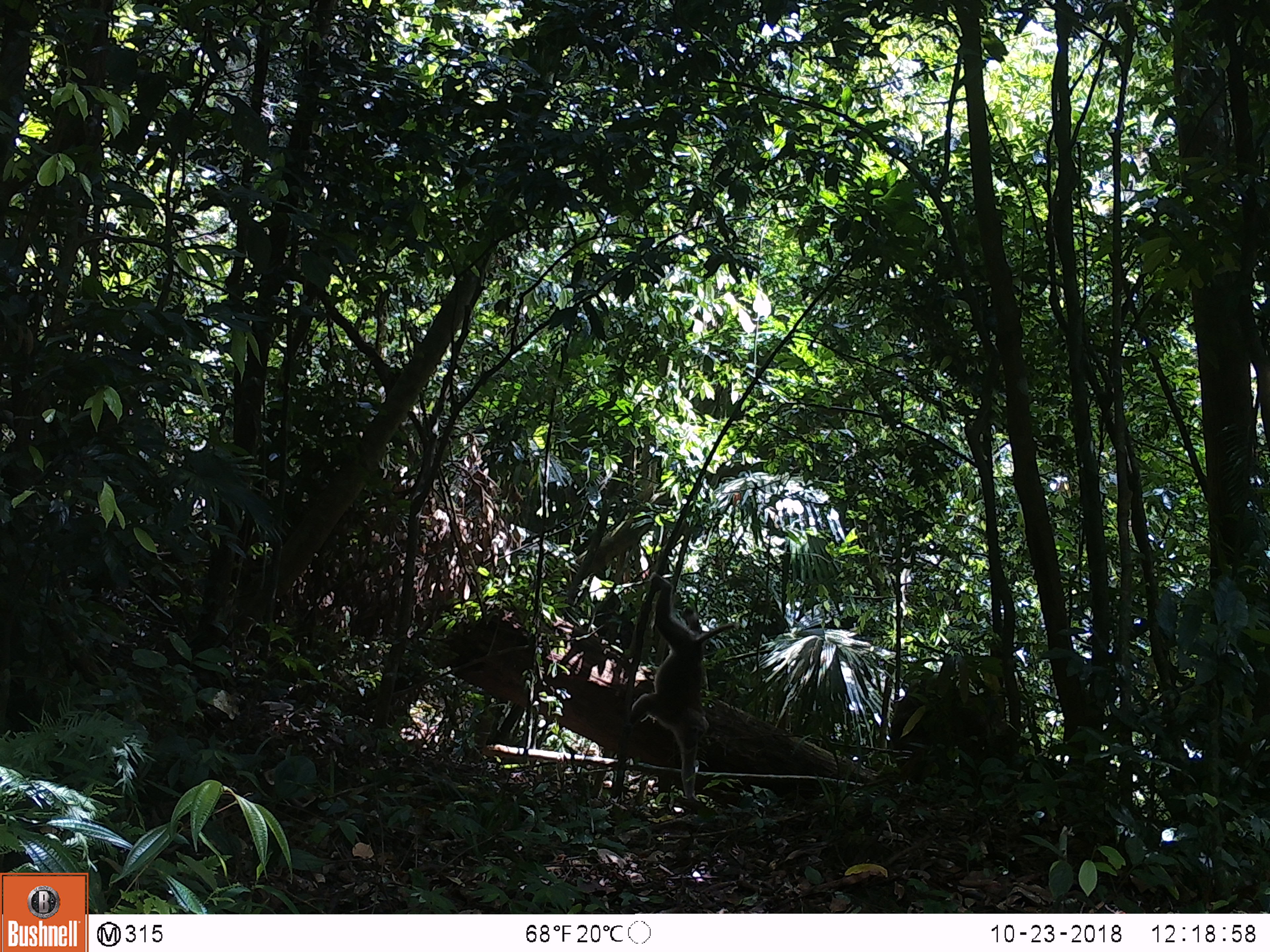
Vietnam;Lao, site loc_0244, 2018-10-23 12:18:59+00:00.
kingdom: Animalia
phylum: Chordata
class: Mammalia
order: Primates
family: Cercopithecidae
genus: Macaca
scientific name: Macaca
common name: macaques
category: assam or rhesus macaque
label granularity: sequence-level